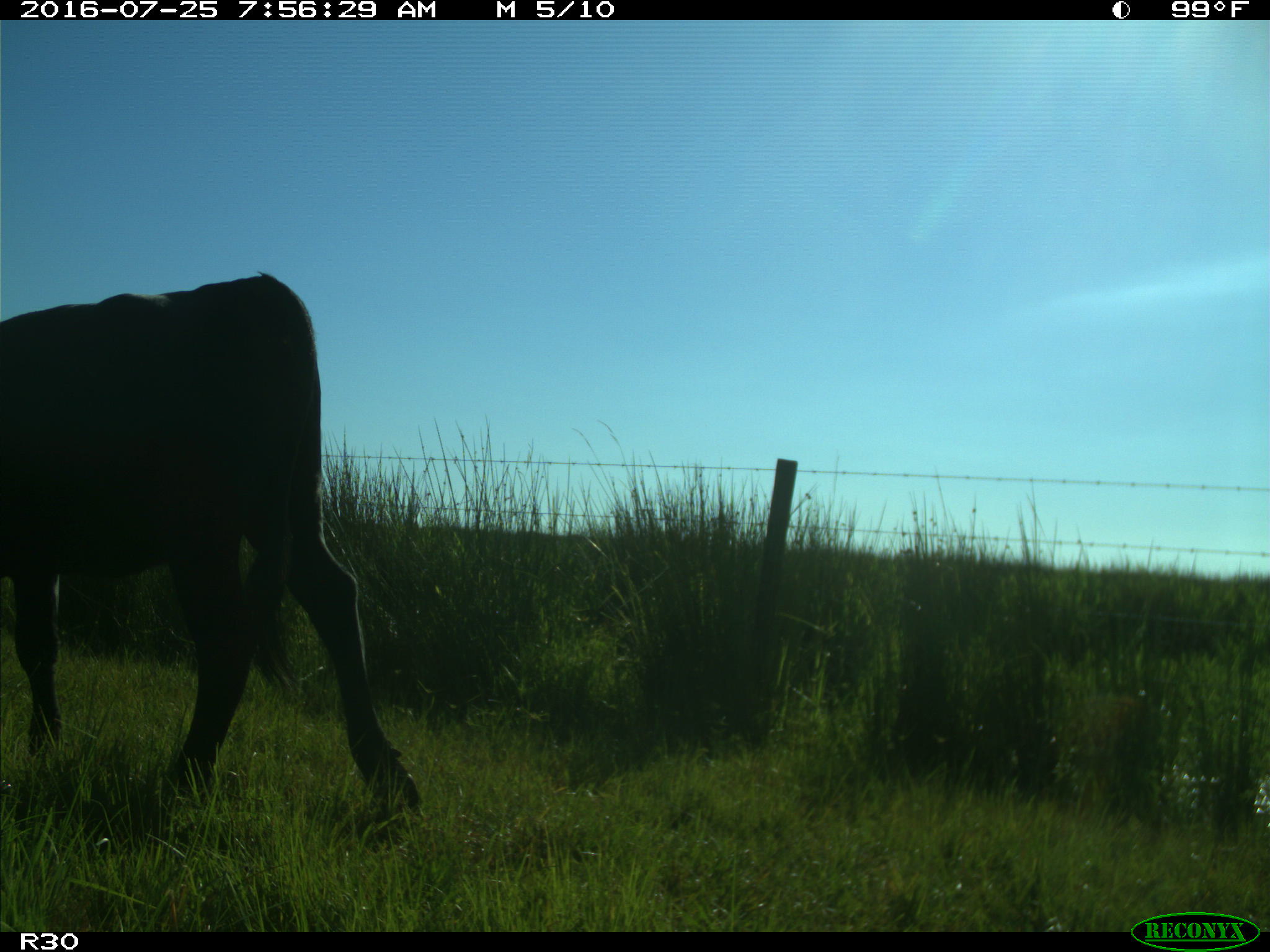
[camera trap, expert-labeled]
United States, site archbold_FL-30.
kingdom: Animalia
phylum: Chordata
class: Mammalia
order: Artiodactyla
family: Bovidae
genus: Bos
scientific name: Bos taurus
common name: domestic cow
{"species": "Bos taurus (domestic cow)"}